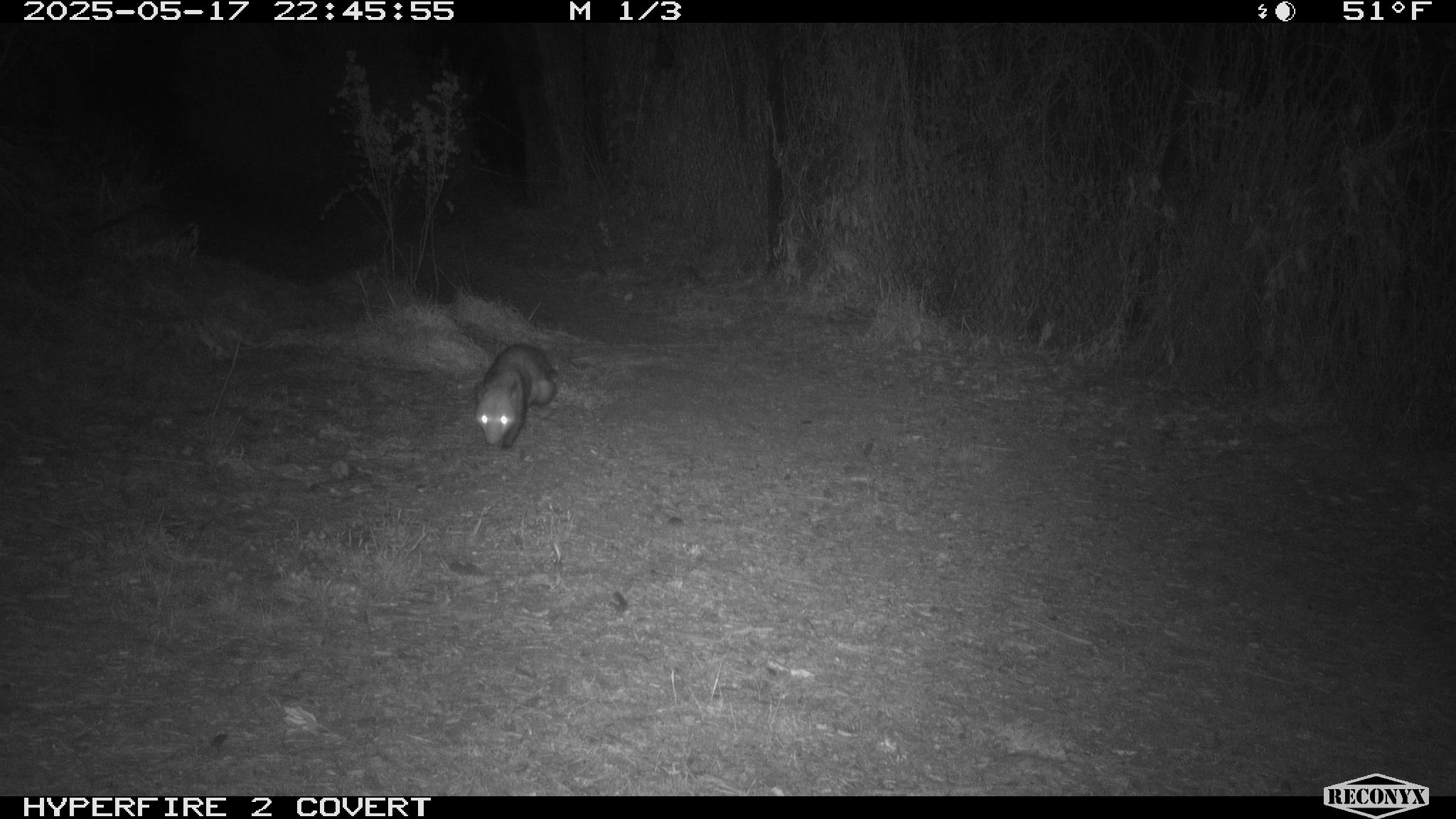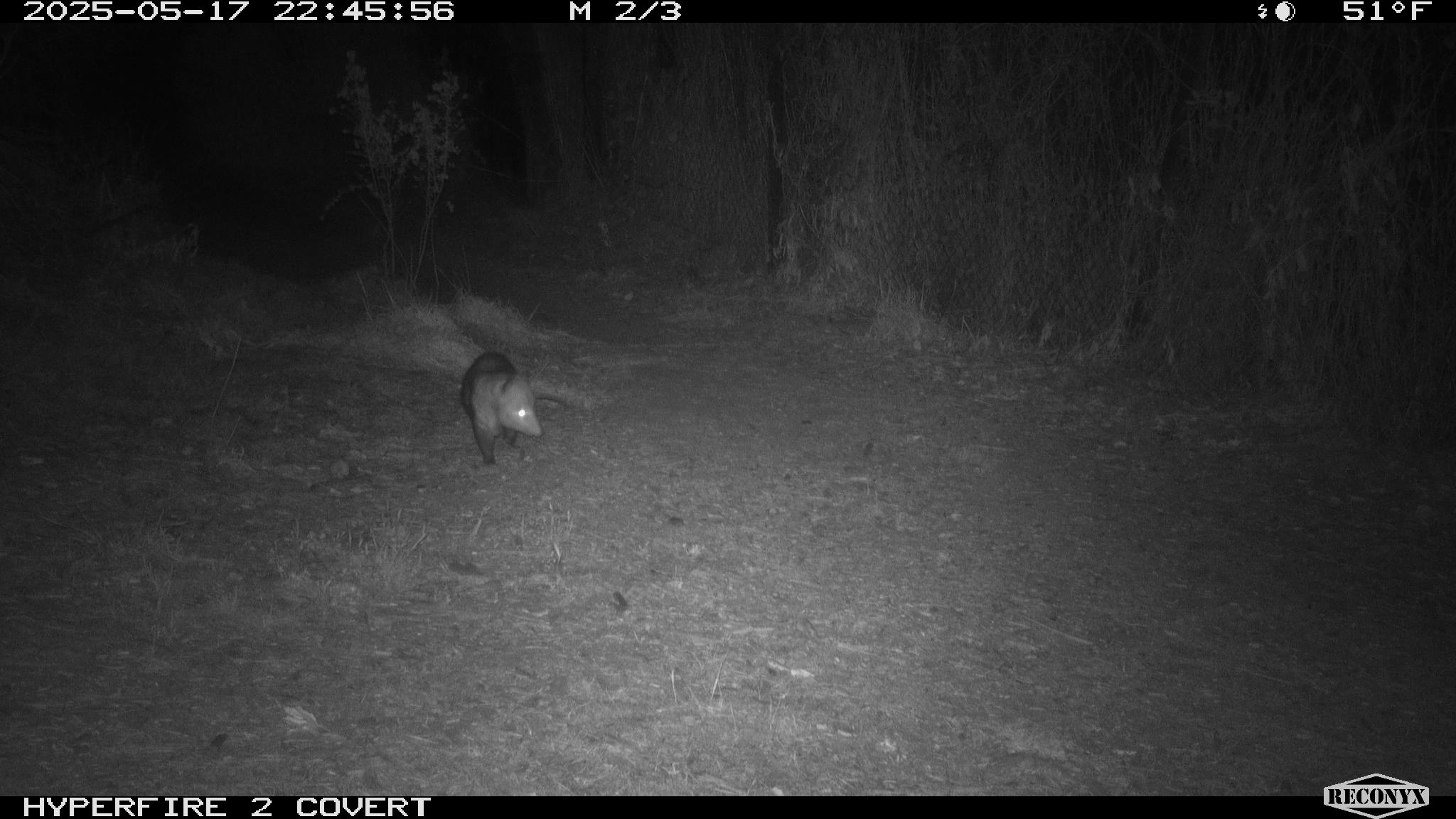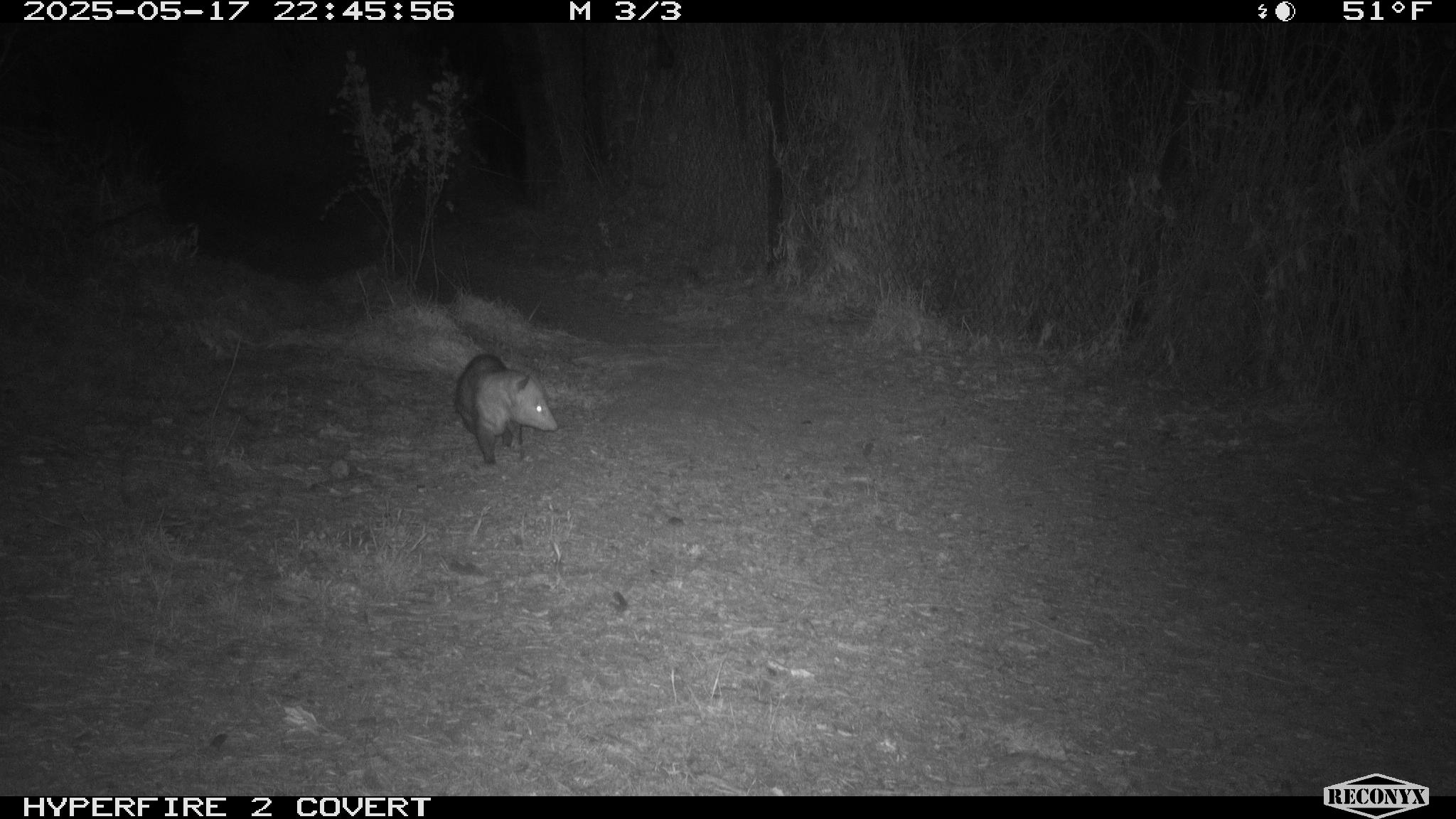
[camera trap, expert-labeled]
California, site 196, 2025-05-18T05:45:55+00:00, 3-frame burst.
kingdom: Animalia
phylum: Chordata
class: Mammalia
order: Didelphimorphia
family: Didelphidae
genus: Didelphis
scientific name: Didelphis virginiana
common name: virginia opossum